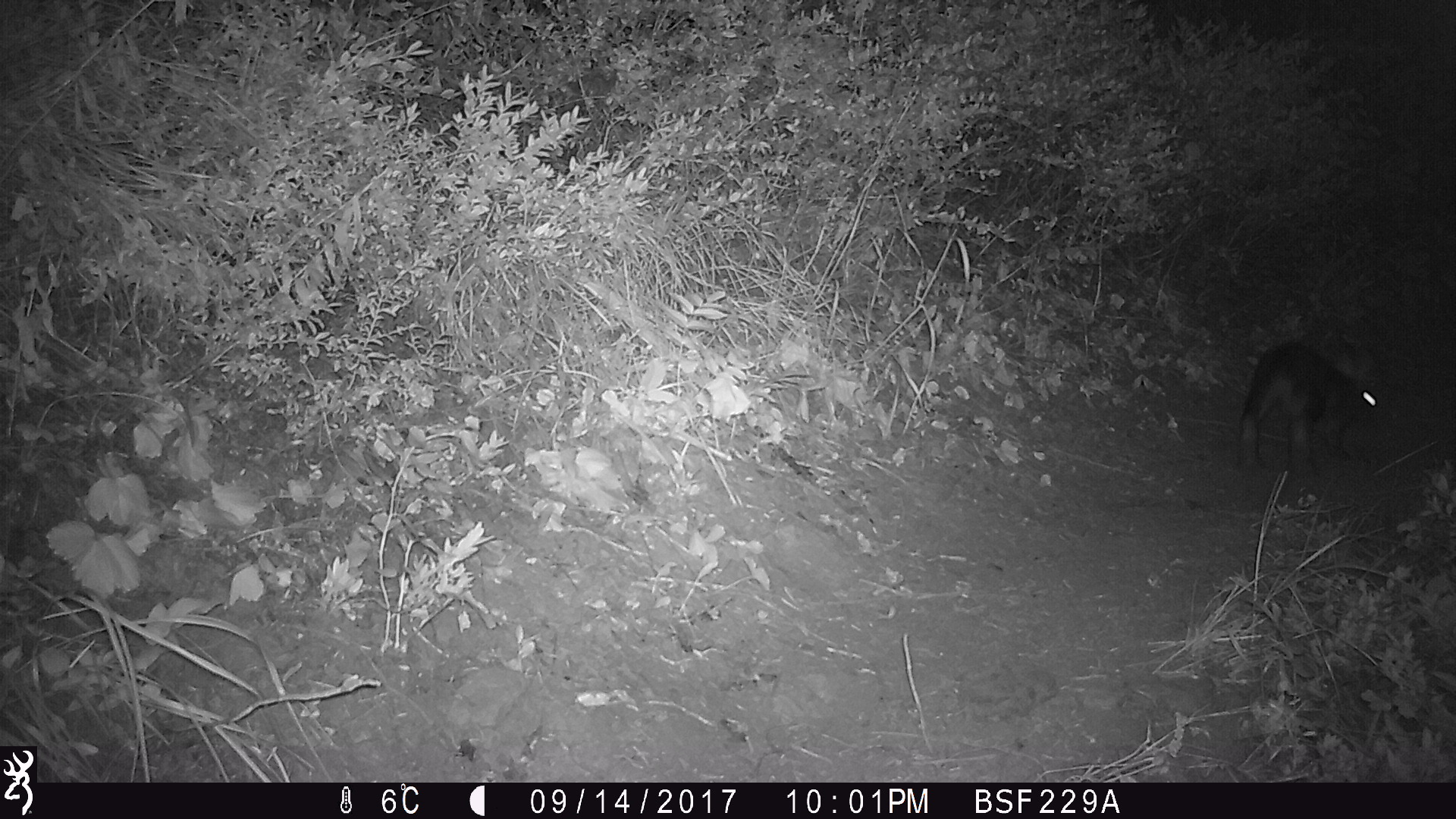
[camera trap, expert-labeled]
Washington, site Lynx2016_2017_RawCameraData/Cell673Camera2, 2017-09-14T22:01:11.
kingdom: Animalia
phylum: Chordata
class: Mammalia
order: Lagomorpha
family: Leporidae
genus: Lepus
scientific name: Lepus americanus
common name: snowshoe hare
Lepus americanus (snowshoe hare). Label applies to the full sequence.